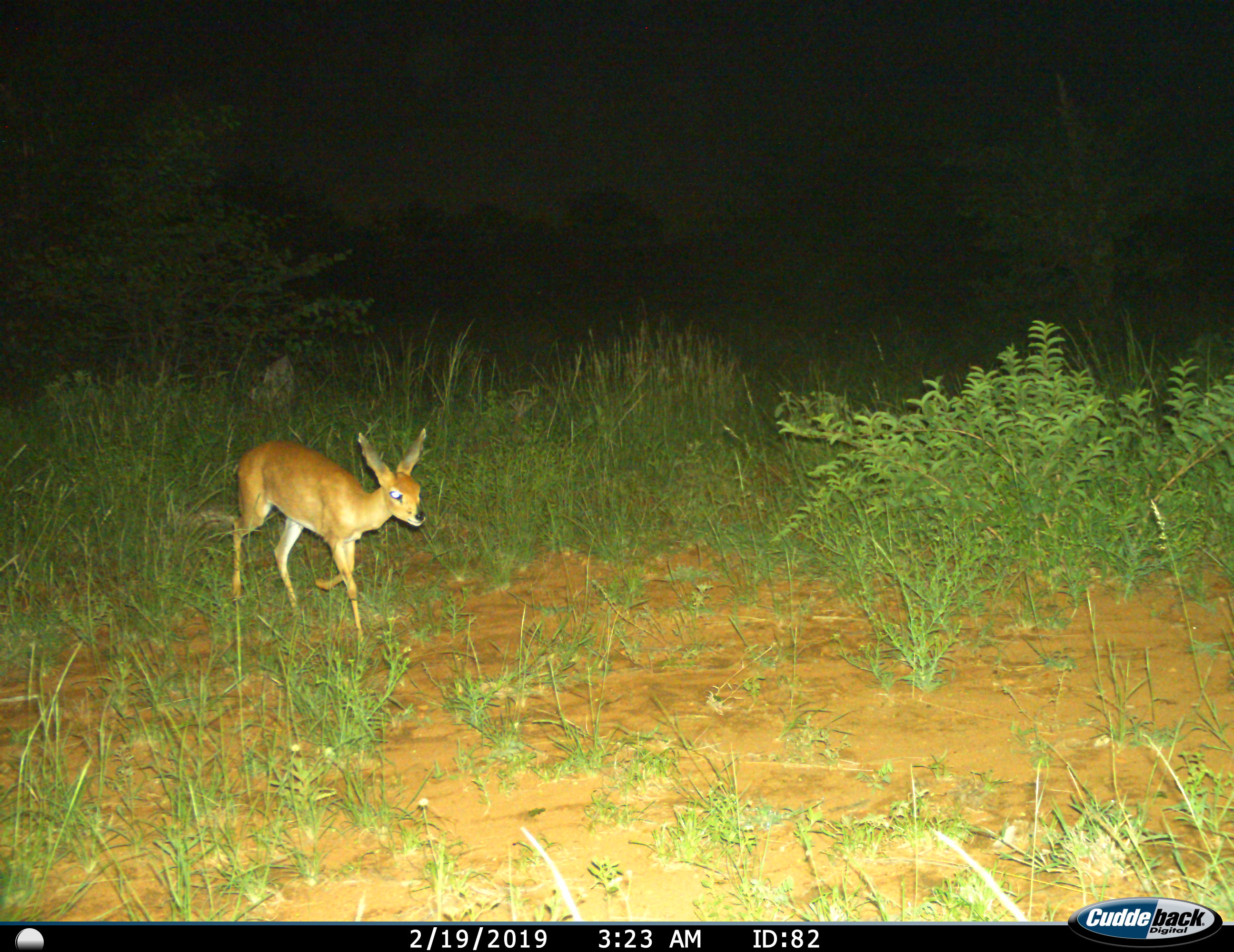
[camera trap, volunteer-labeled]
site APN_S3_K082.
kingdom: Animalia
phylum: Chordata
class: Mammalia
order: Artiodactyla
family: Bovidae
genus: Raphicerus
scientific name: Raphicerus campestris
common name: steenbok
Steenbok (Raphicerus campestris), count 1. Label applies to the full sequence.